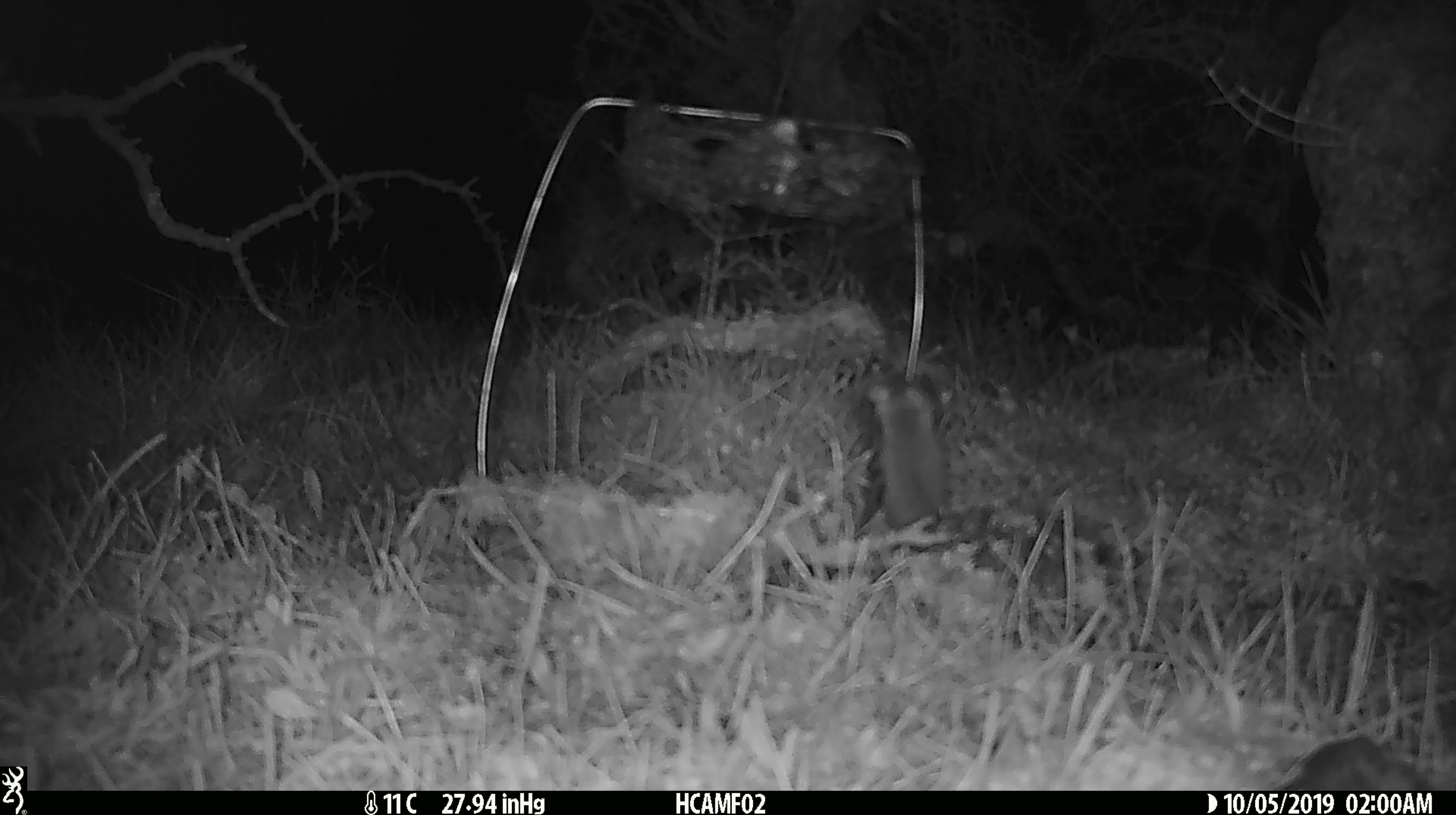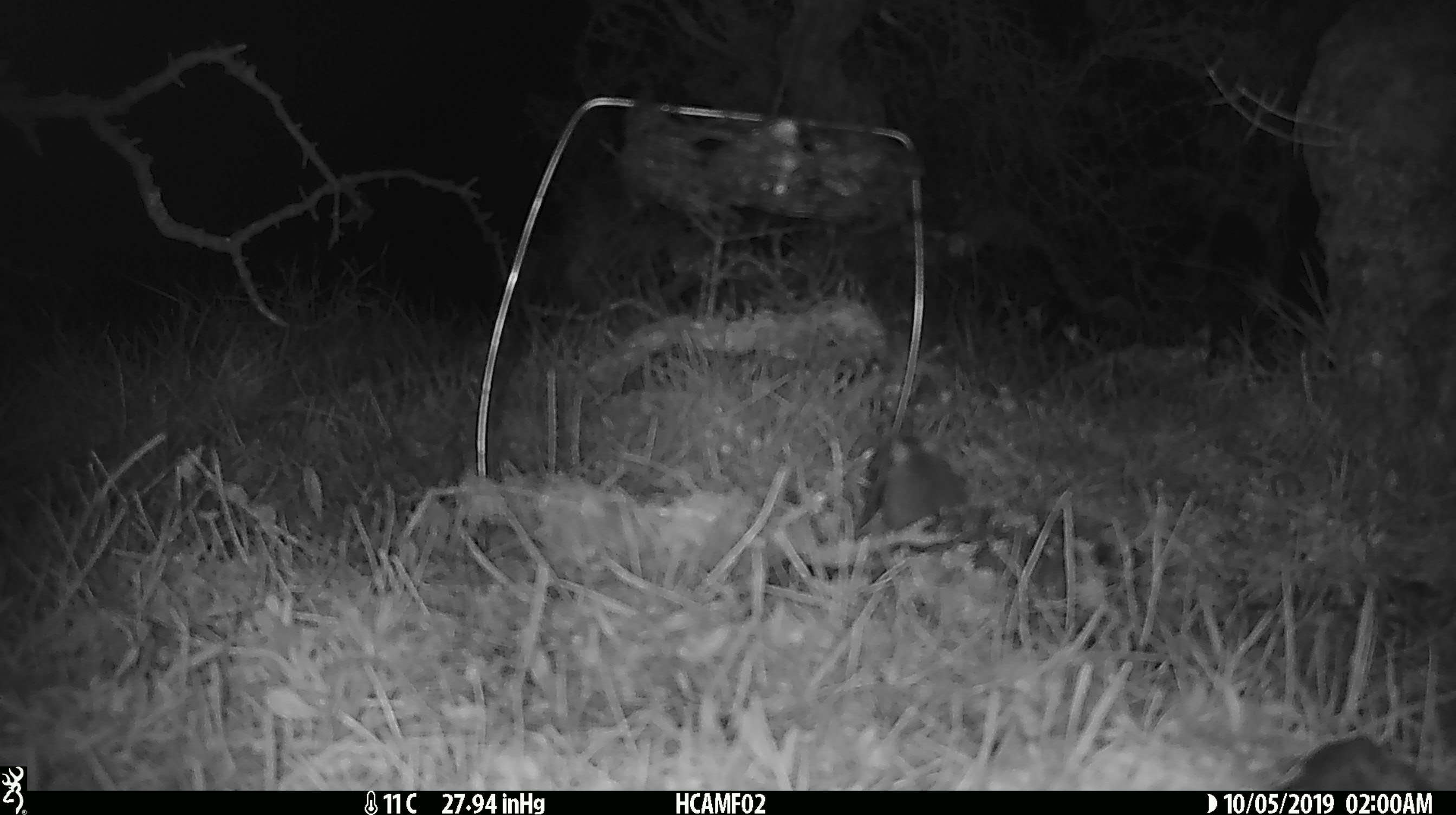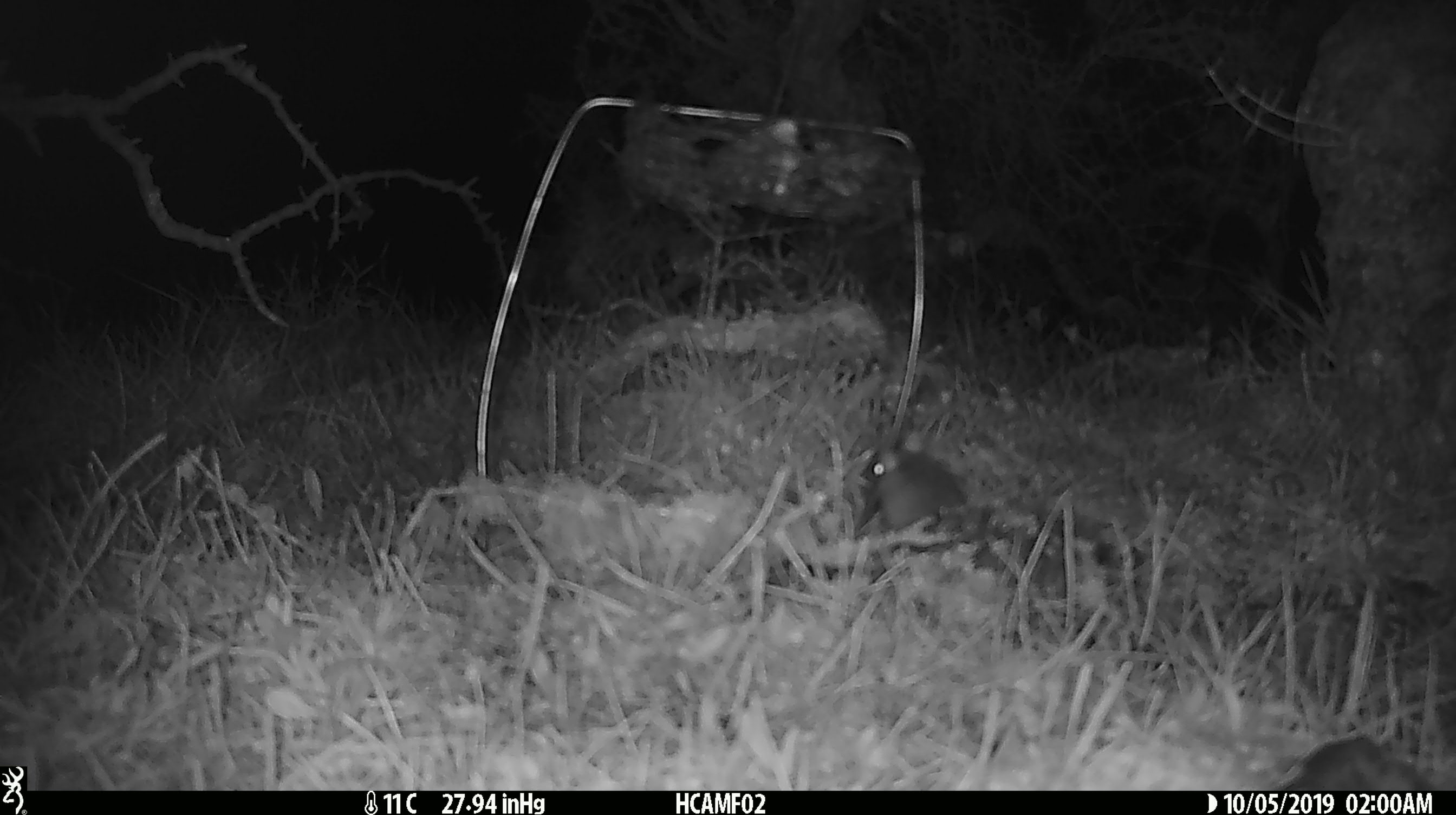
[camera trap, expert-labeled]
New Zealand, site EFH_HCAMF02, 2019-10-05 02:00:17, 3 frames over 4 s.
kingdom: Animalia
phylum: Chordata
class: Mammalia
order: Rodentia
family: Muridae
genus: Mus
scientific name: Mus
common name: mouse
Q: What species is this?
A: Mouse (Mus).